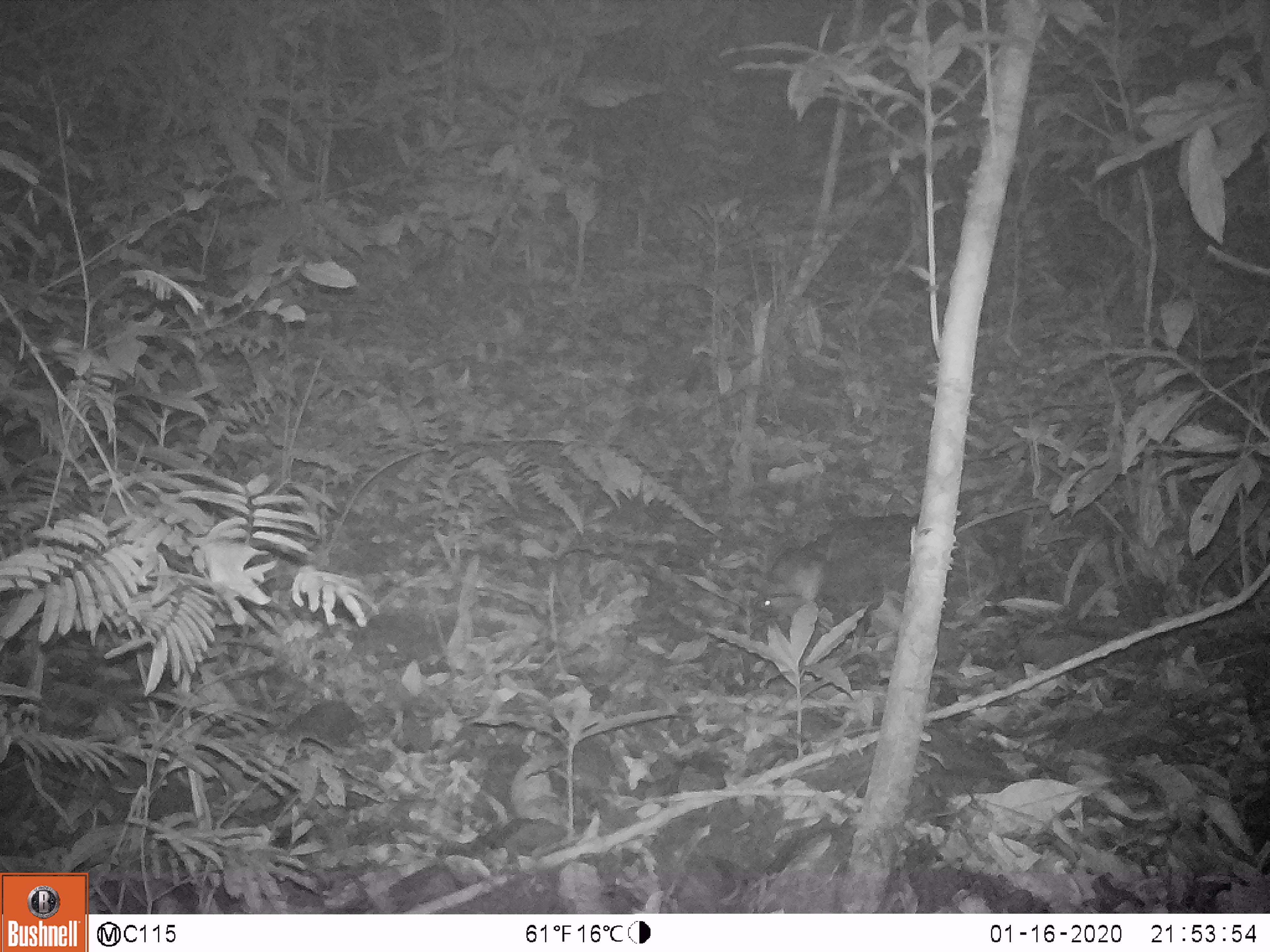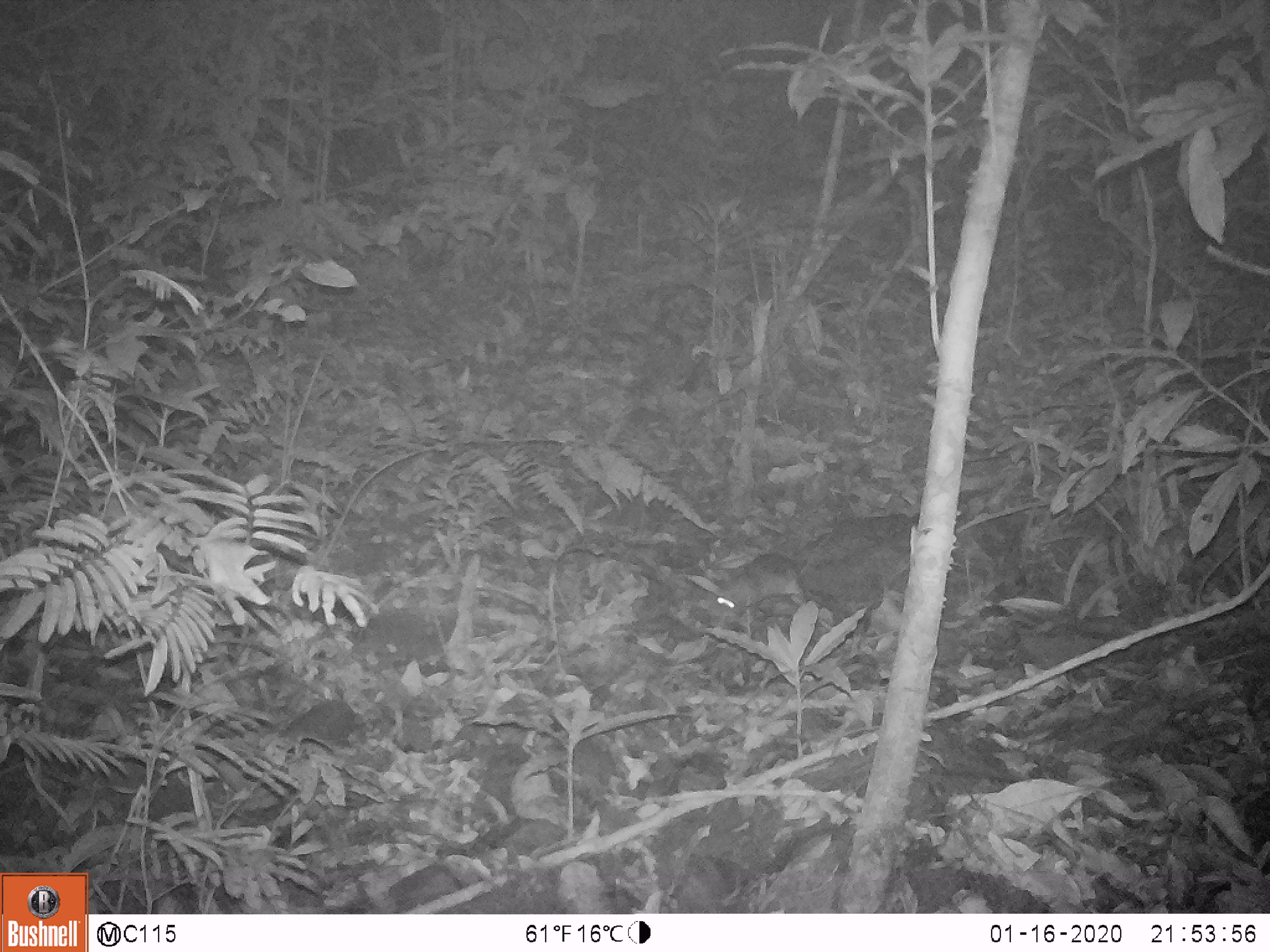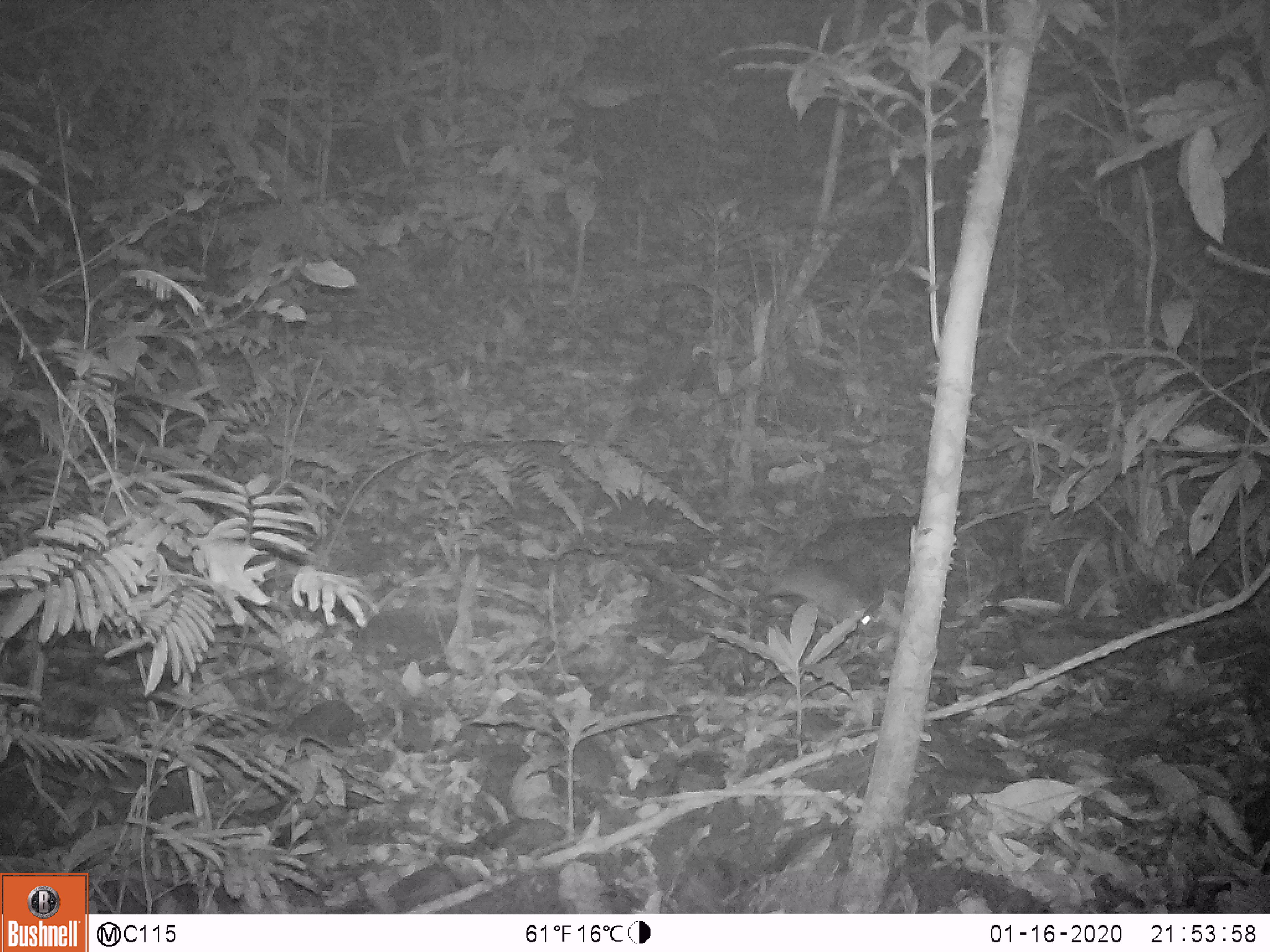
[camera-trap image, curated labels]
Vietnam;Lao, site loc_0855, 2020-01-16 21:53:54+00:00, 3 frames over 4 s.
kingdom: Animalia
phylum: Chordata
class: Mammalia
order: Rodentia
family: Muridae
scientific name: Muridae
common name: old-world mice and rats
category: unidentified murid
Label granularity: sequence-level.